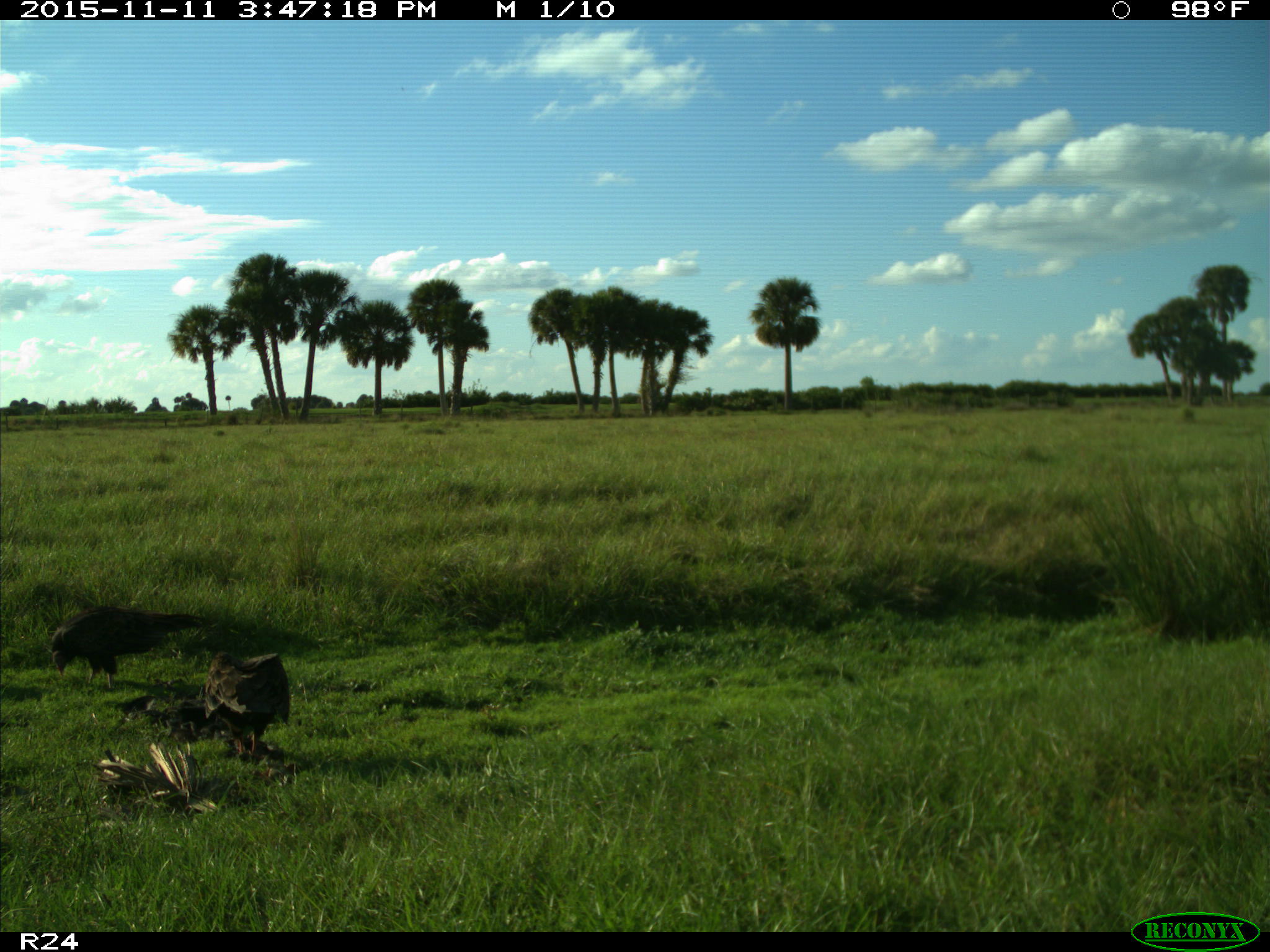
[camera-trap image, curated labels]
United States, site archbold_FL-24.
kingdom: Animalia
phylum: Chordata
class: Aves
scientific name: Aves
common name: birds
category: unidentified bird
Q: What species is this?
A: Unidentified bird (birds) (Aves).